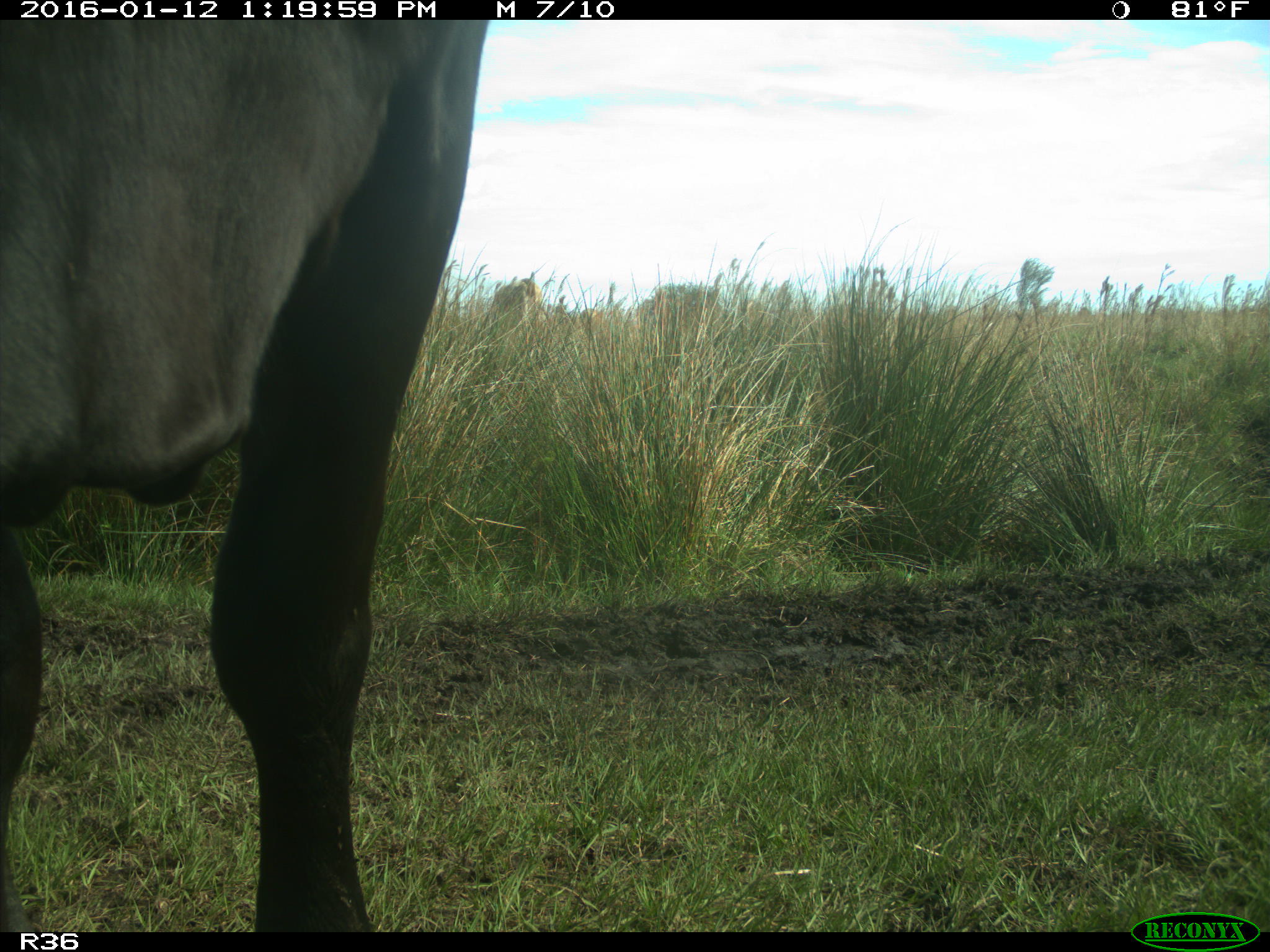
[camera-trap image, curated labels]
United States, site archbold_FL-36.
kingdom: Animalia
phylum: Chordata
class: Mammalia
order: Artiodactyla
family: Bovidae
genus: Bos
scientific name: Bos taurus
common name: domestic cow